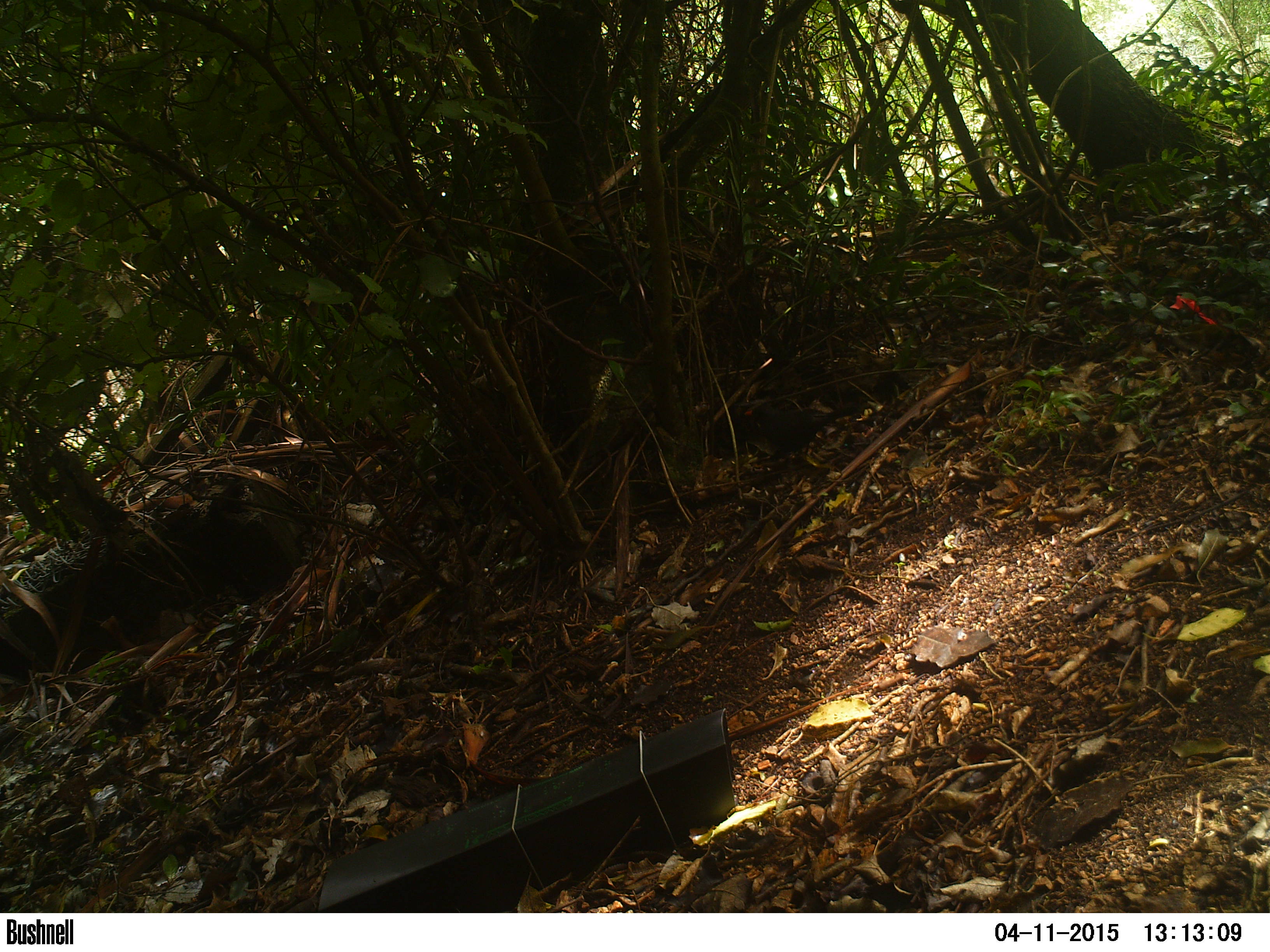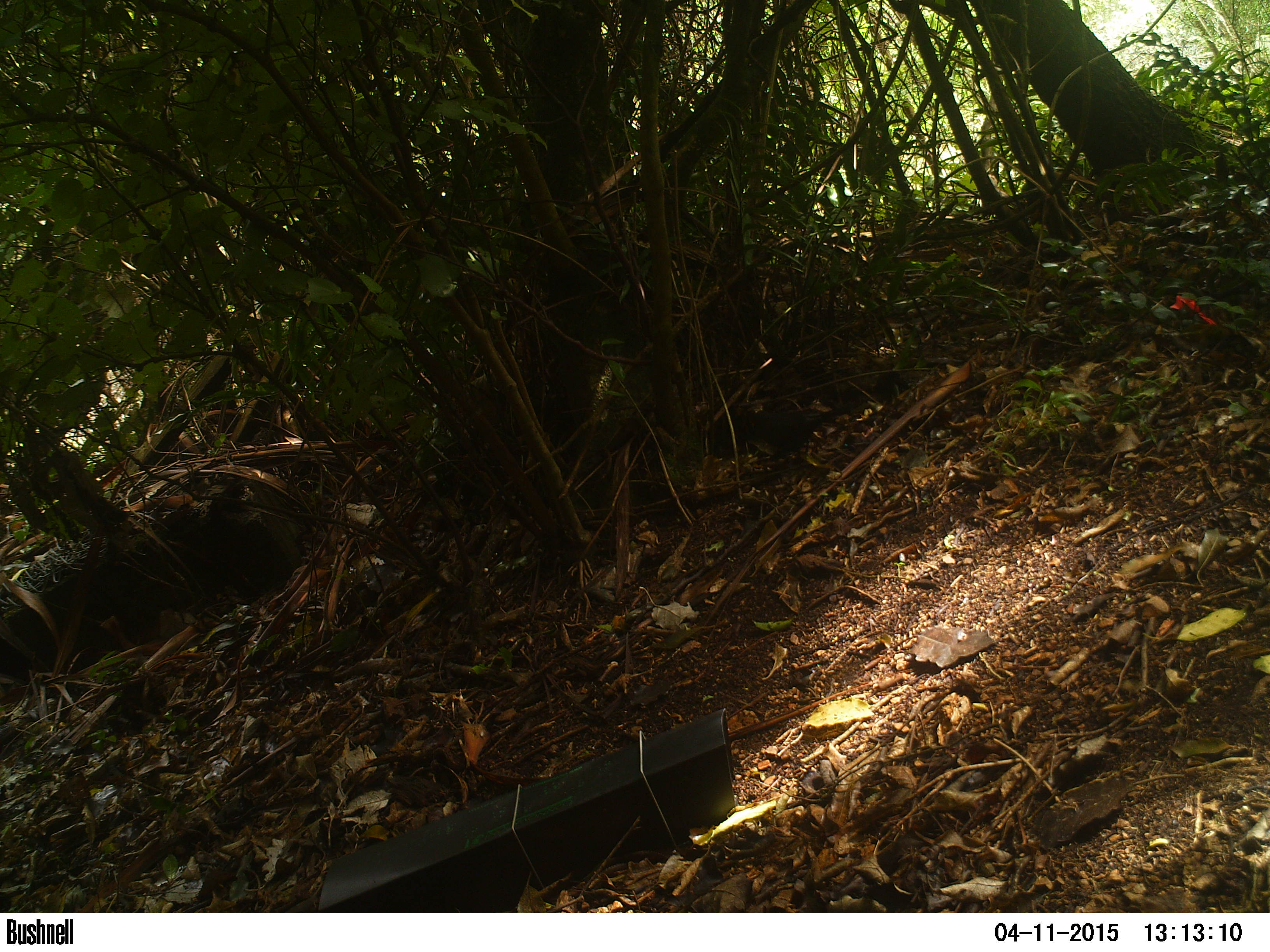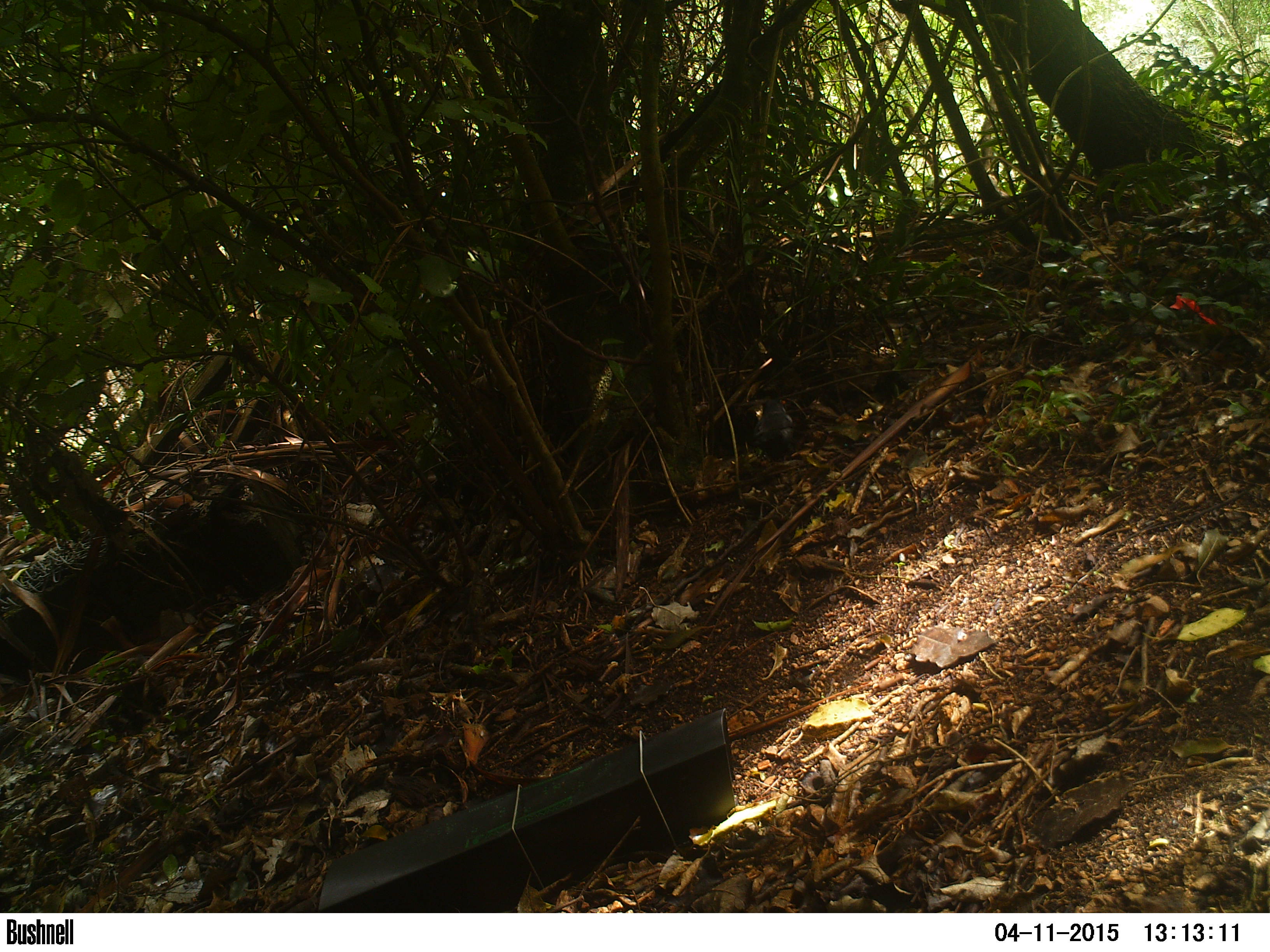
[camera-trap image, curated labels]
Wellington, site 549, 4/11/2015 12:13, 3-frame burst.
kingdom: Animalia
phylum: Chordata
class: Aves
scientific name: Aves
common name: bird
Bird (Aves).